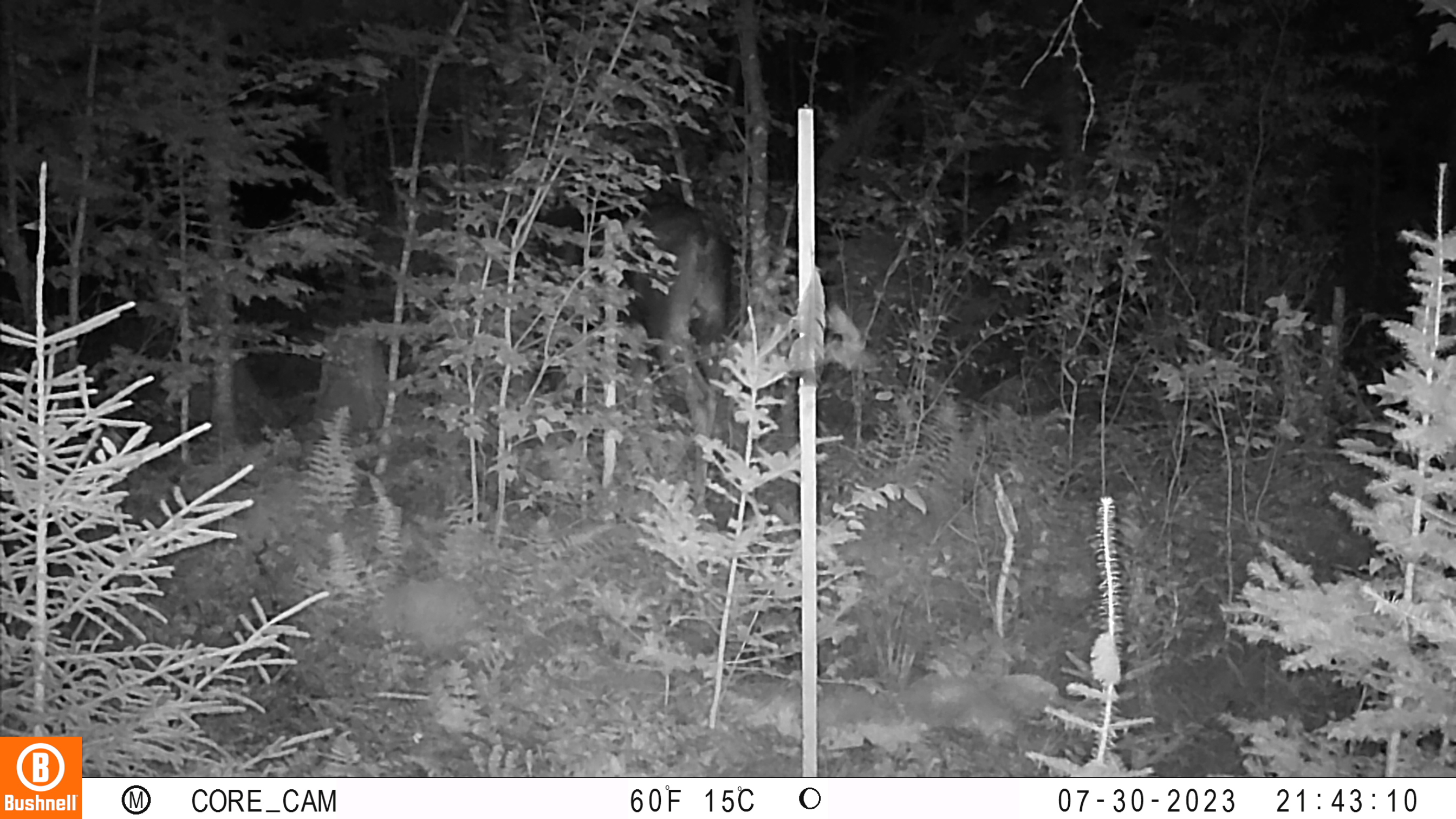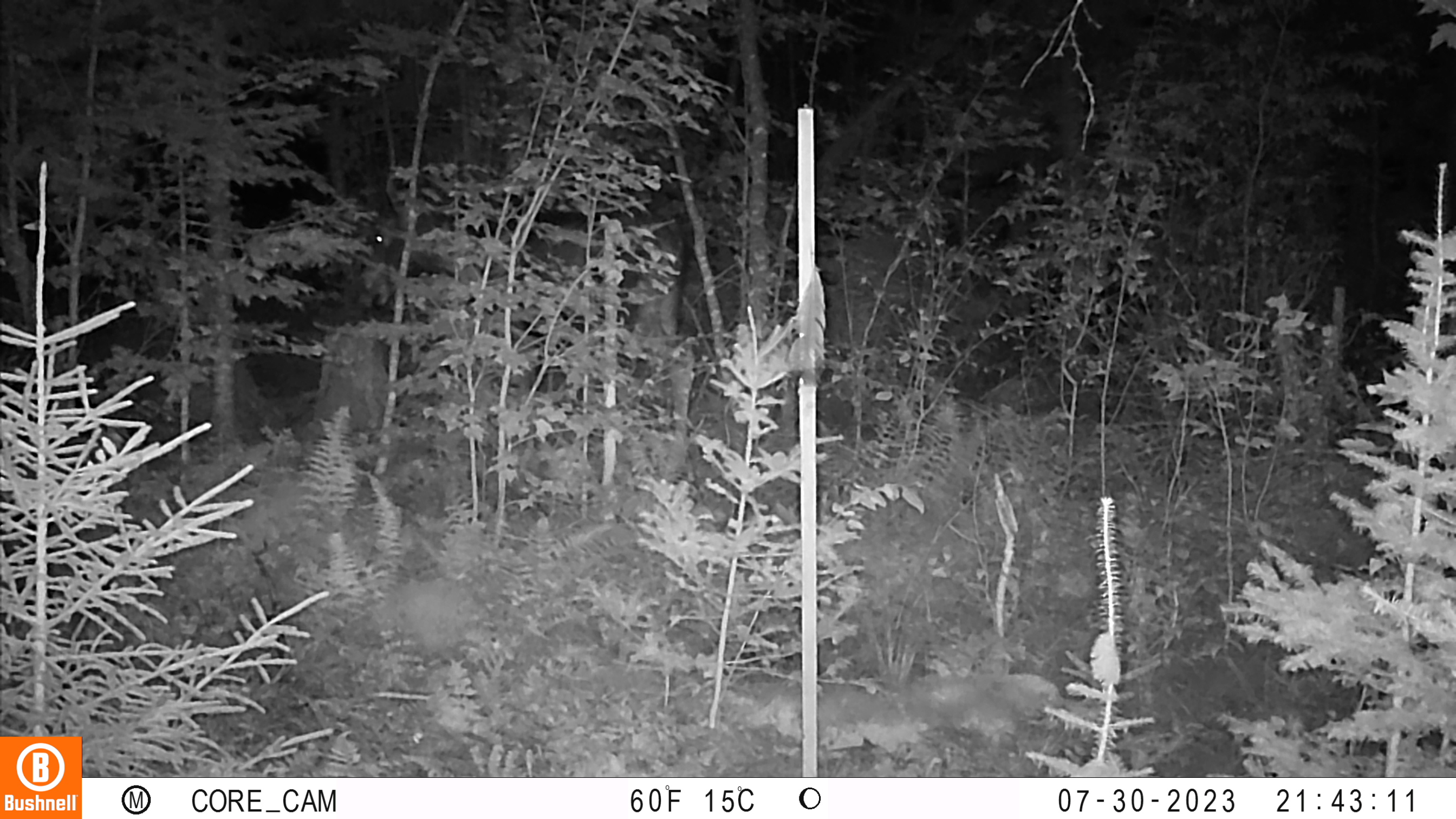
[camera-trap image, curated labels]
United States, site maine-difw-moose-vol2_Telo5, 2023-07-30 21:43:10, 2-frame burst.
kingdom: Animalia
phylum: Chordata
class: Mammalia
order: Artiodactyla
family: Cervidae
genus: Odocoileus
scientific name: Odocoileus virginianus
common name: white-tailed deer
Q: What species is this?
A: White-tailed deer (Odocoileus virginianus).